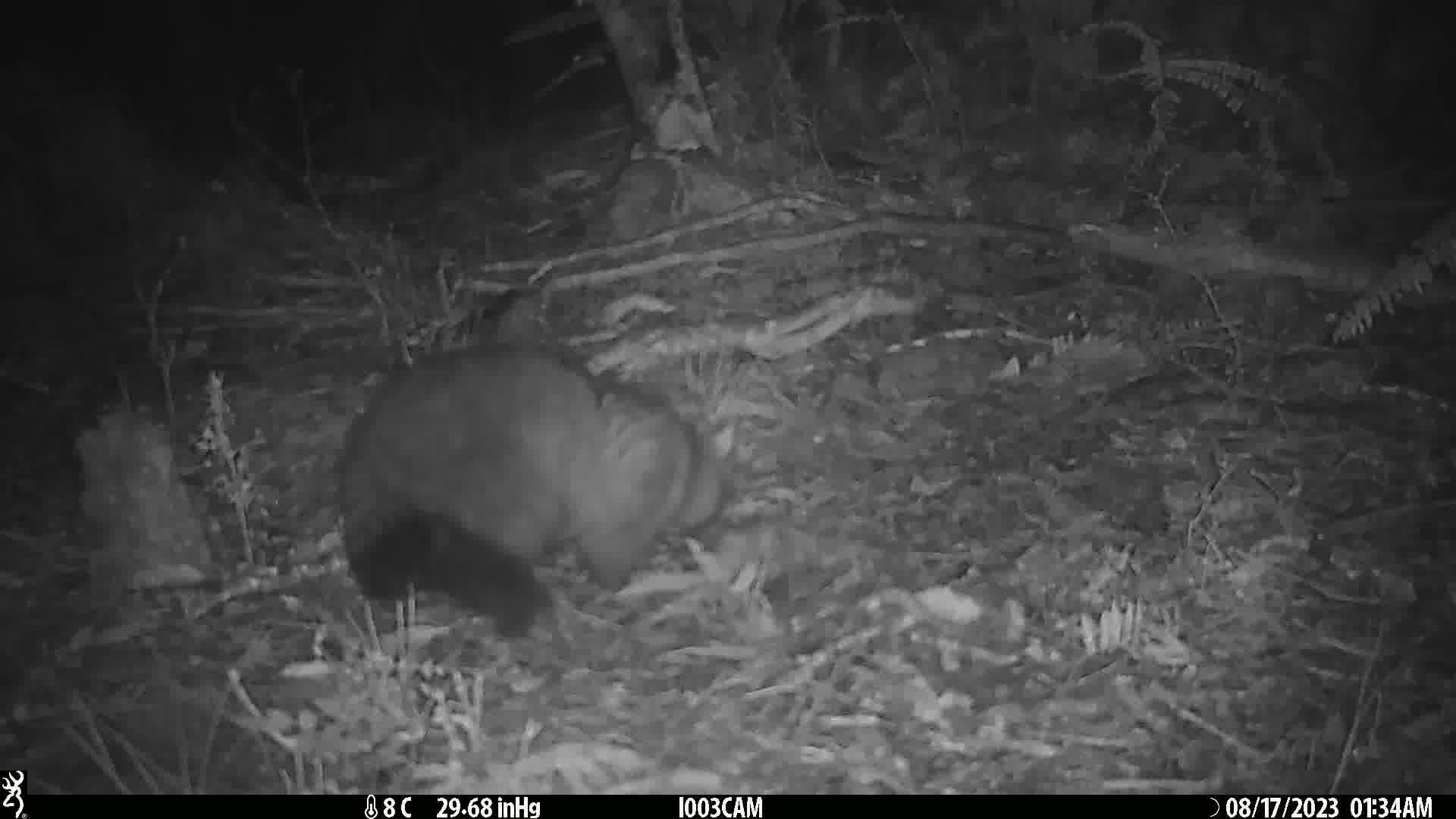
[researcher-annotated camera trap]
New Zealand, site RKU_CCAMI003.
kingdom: Animalia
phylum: Chordata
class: Mammalia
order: Diprotodontia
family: Phalangeridae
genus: Trichosurus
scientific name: Trichosurus vulpecula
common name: common brushtail possum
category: possum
Possum (common brushtail possum) (Trichosurus vulpecula).